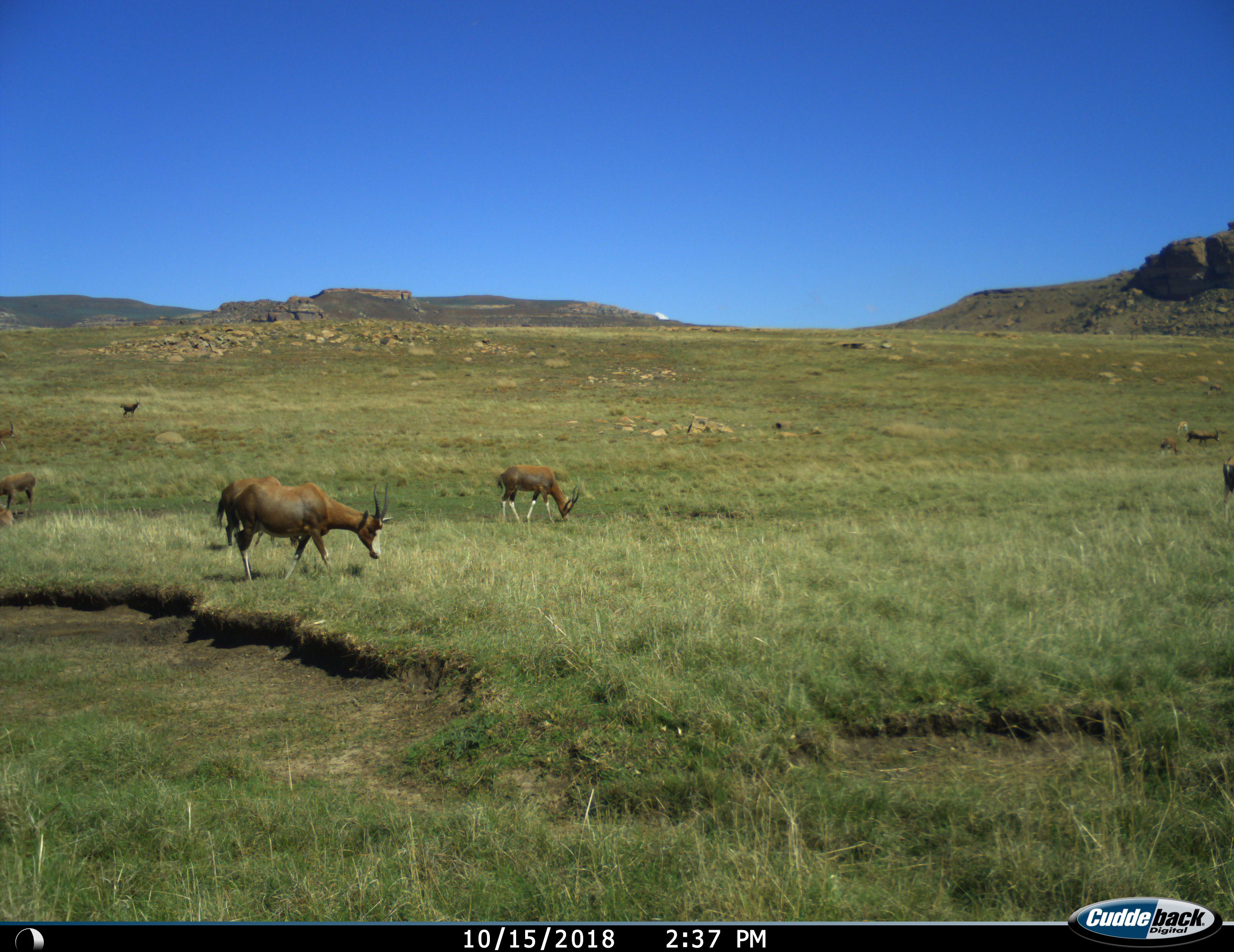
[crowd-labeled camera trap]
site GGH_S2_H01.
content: unidentified animal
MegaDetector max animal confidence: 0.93